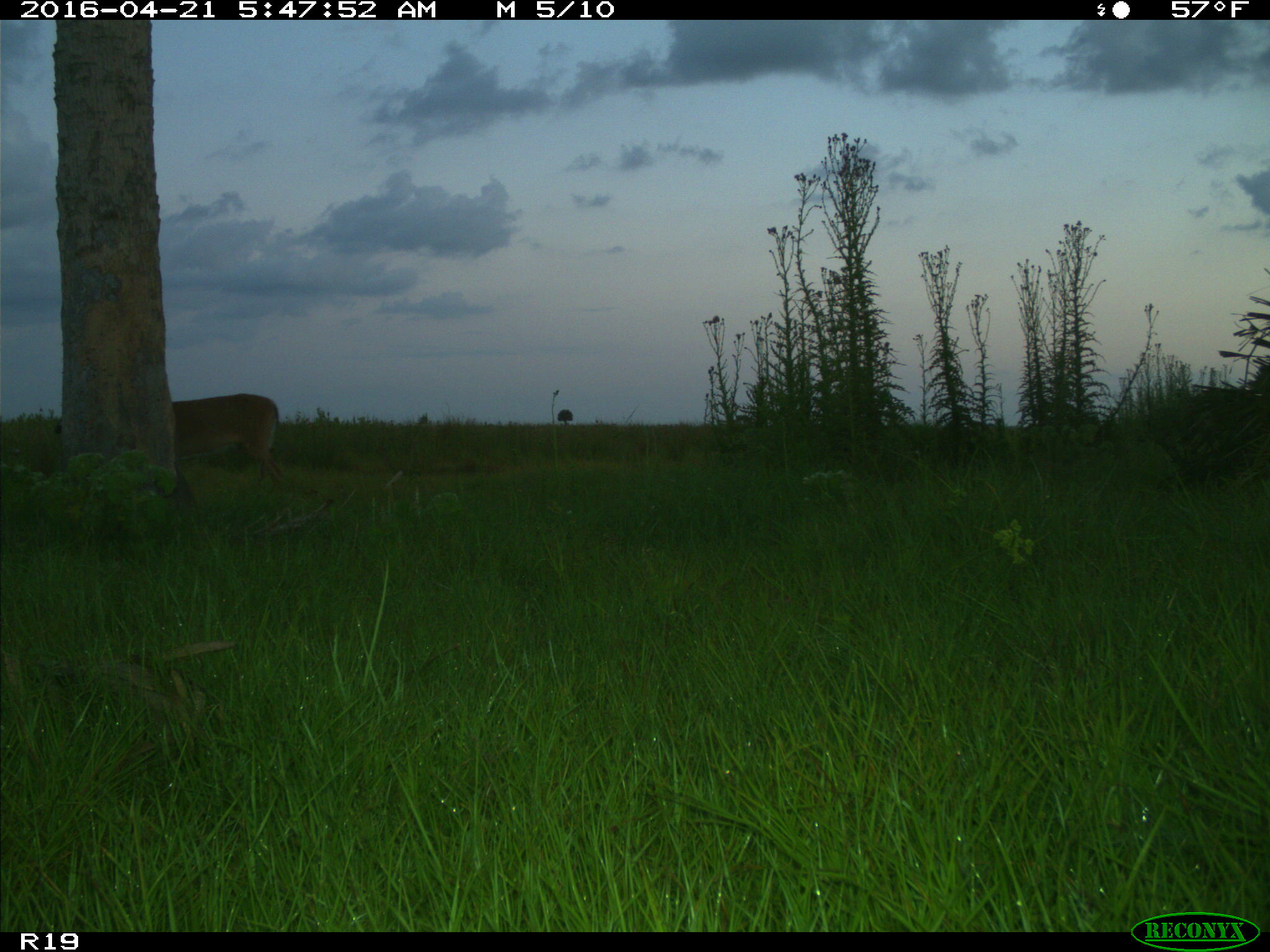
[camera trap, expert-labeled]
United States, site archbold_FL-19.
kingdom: Animalia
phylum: Chordata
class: Mammalia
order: Artiodactyla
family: Cervidae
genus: Odocoileus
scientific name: Odocoileus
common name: deer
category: unidentified deer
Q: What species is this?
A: Unidentified deer (deer) (Odocoileus).